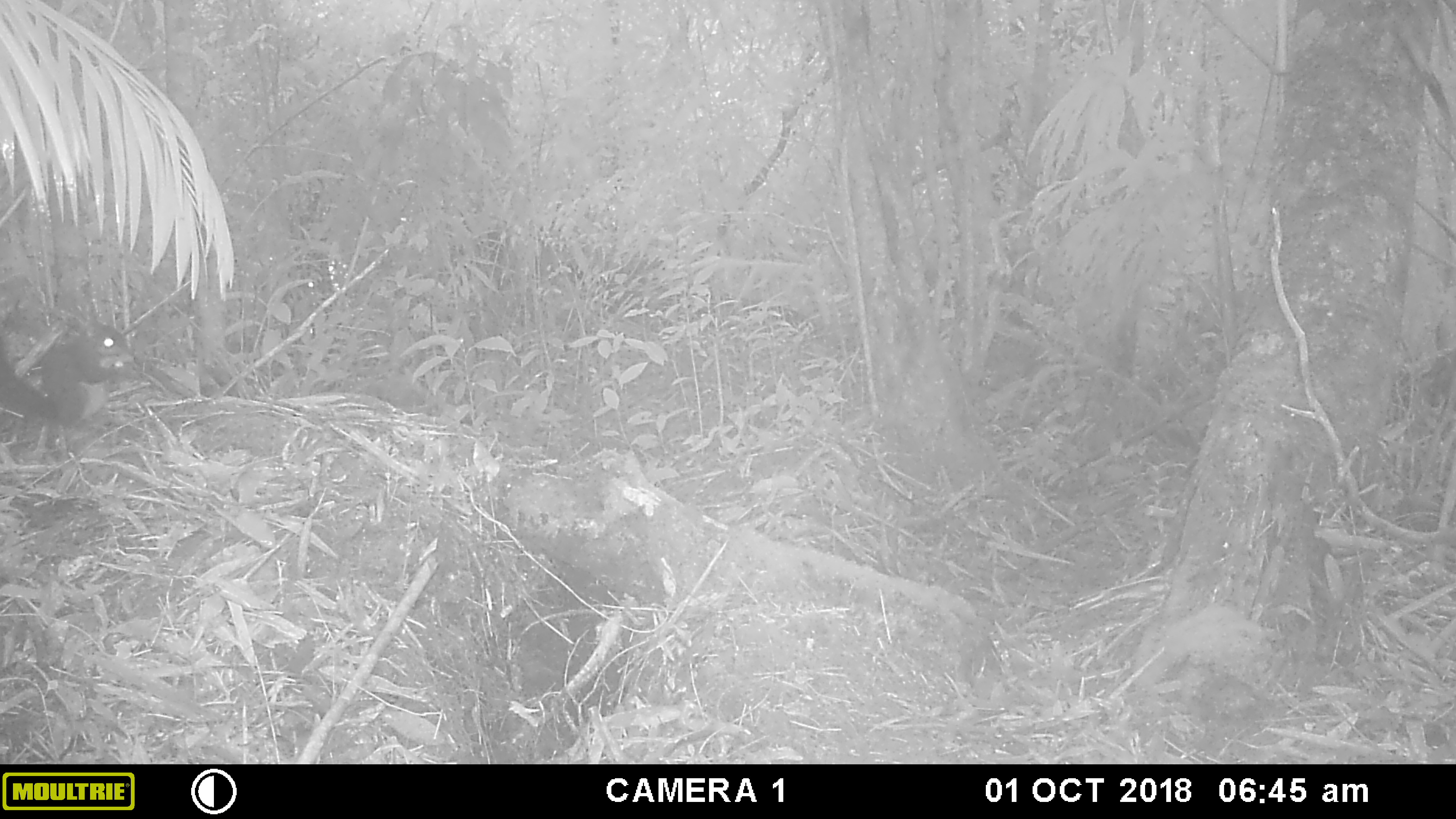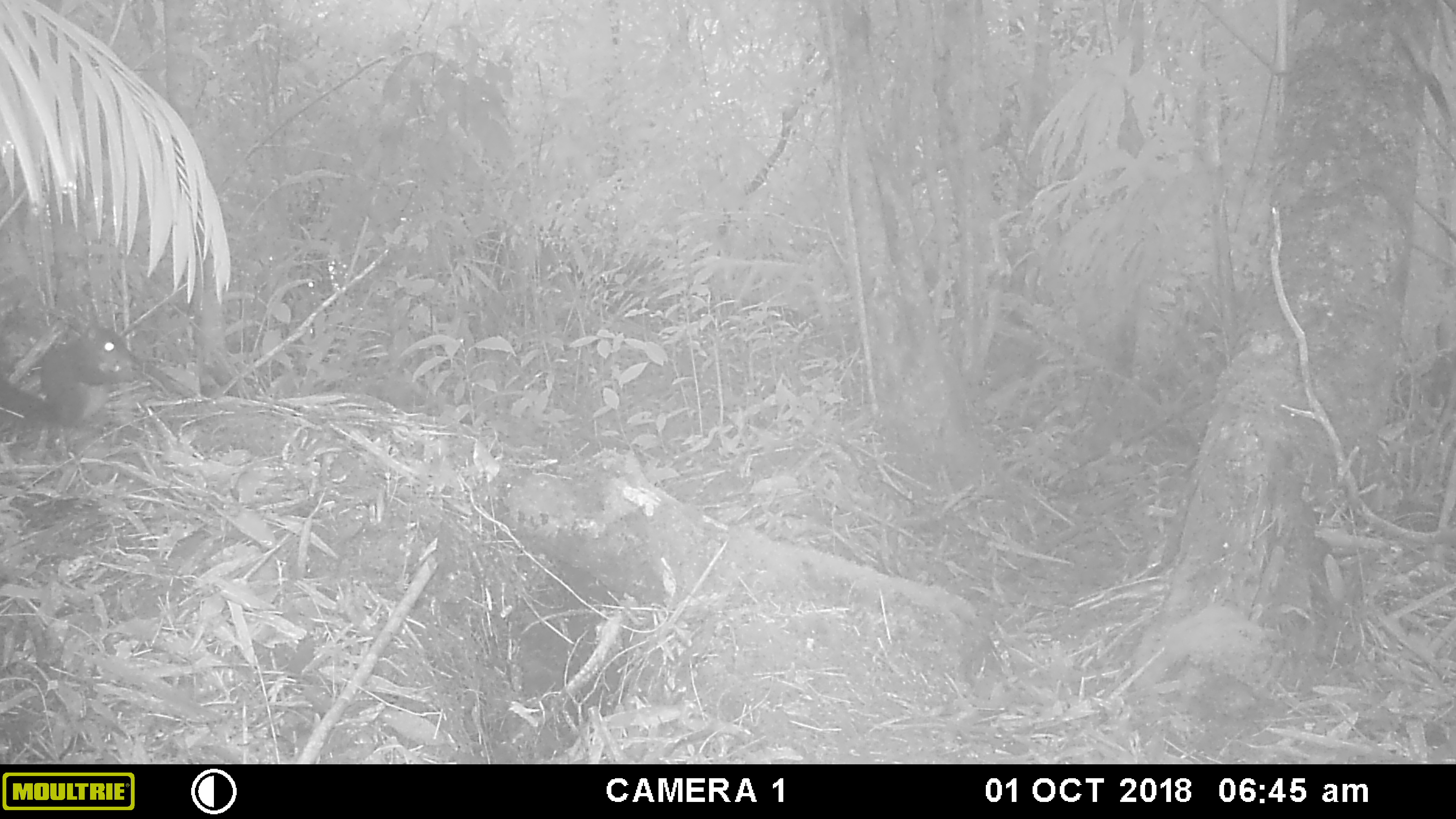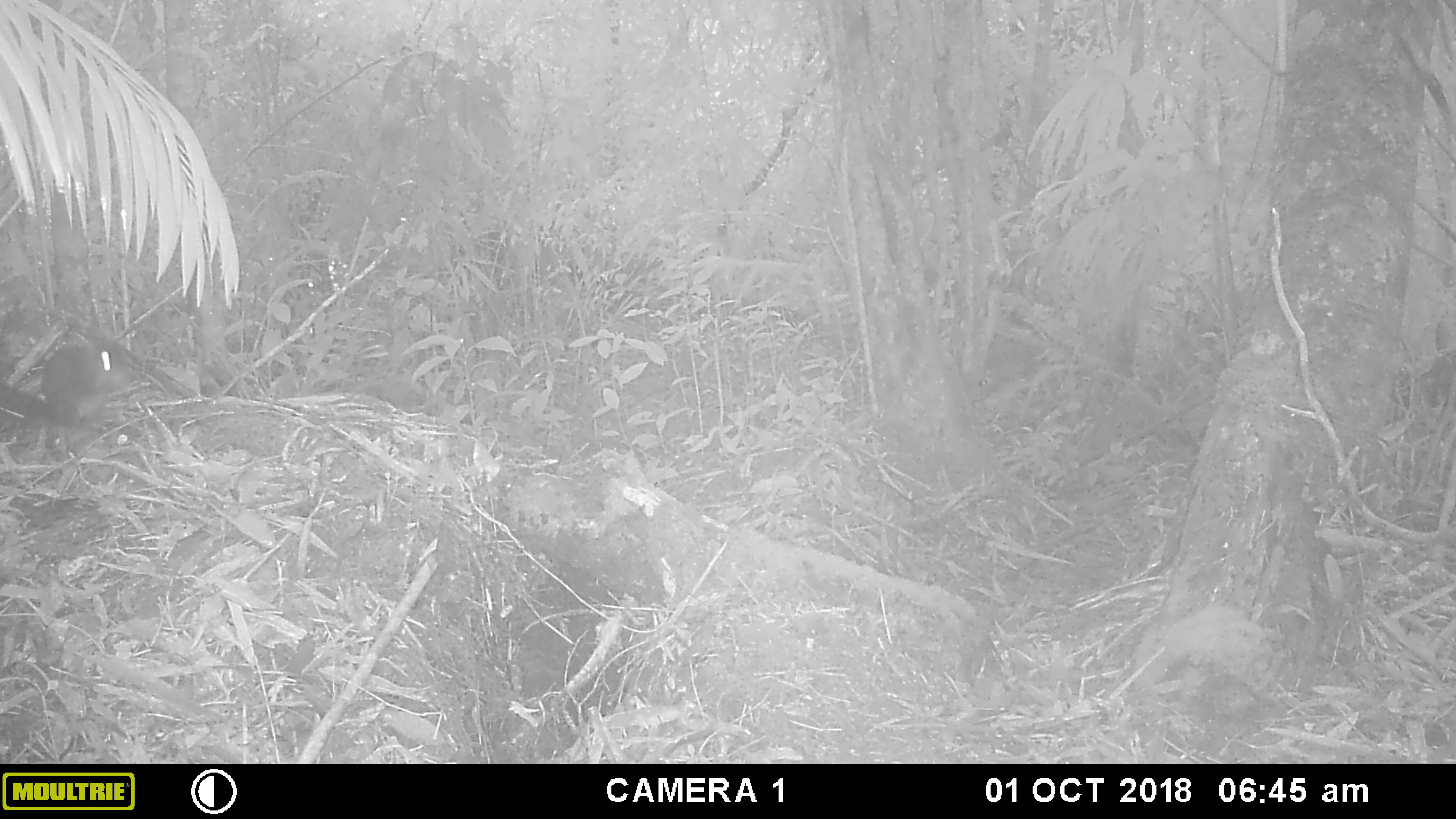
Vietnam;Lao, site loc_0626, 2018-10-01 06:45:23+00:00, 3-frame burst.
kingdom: Animalia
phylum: Chordata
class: Mammalia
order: Rodentia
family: Sciuridae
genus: Dremomys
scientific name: Dremomys rufigenis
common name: red-cheeked squirrel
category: red cheeked squirrel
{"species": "red cheeked squirrel (red-cheeked squirrel) (Dremomys rufigenis)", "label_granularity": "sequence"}